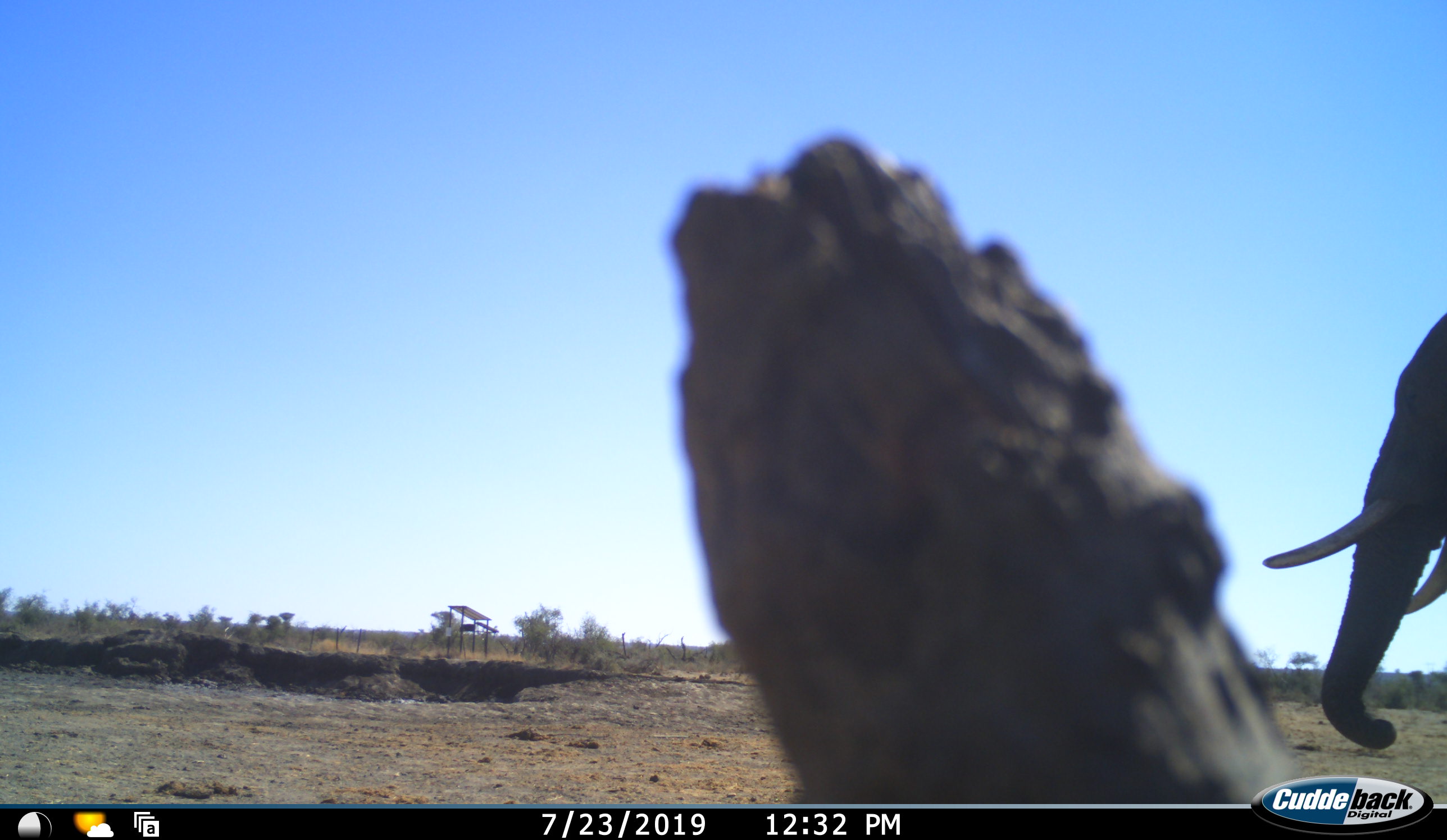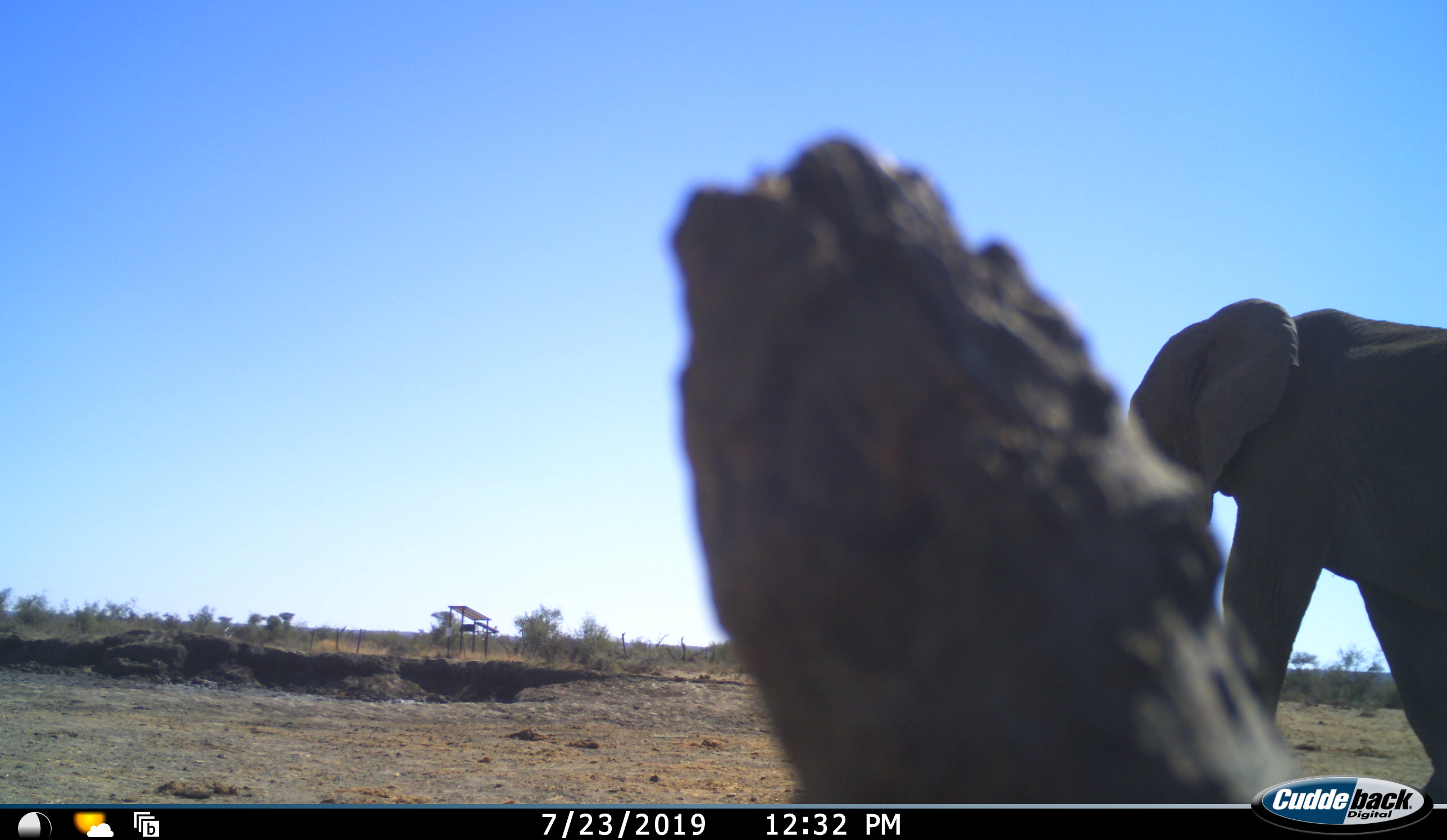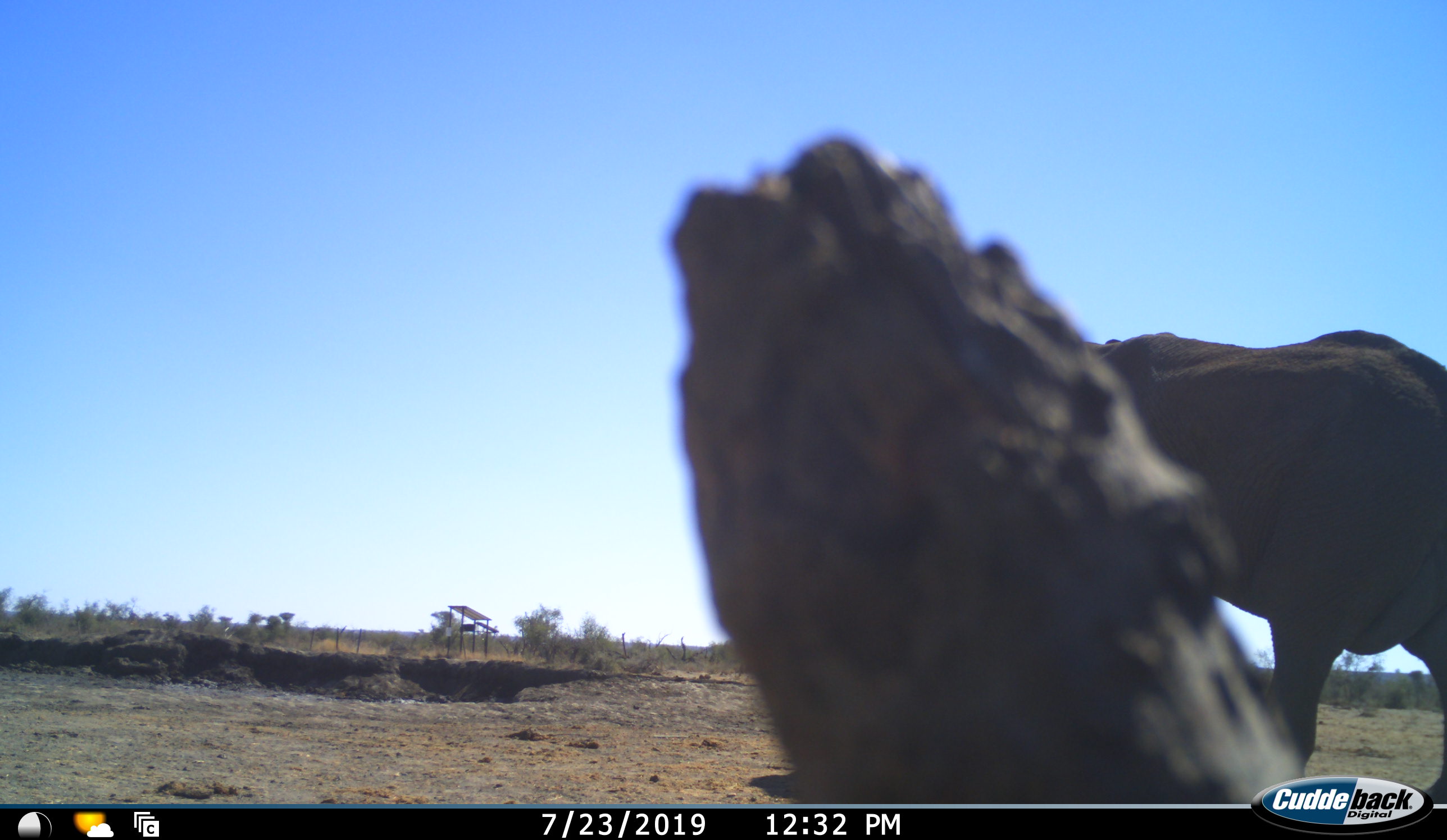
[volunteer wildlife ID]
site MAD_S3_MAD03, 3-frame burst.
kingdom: Animalia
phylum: Chordata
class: Mammalia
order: Proboscidea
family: Elephantidae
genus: Loxodonta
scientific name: Loxodonta africana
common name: african bush elephant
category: elephant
Elephant (african bush elephant) (Loxodonta africana), count 1. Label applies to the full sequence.